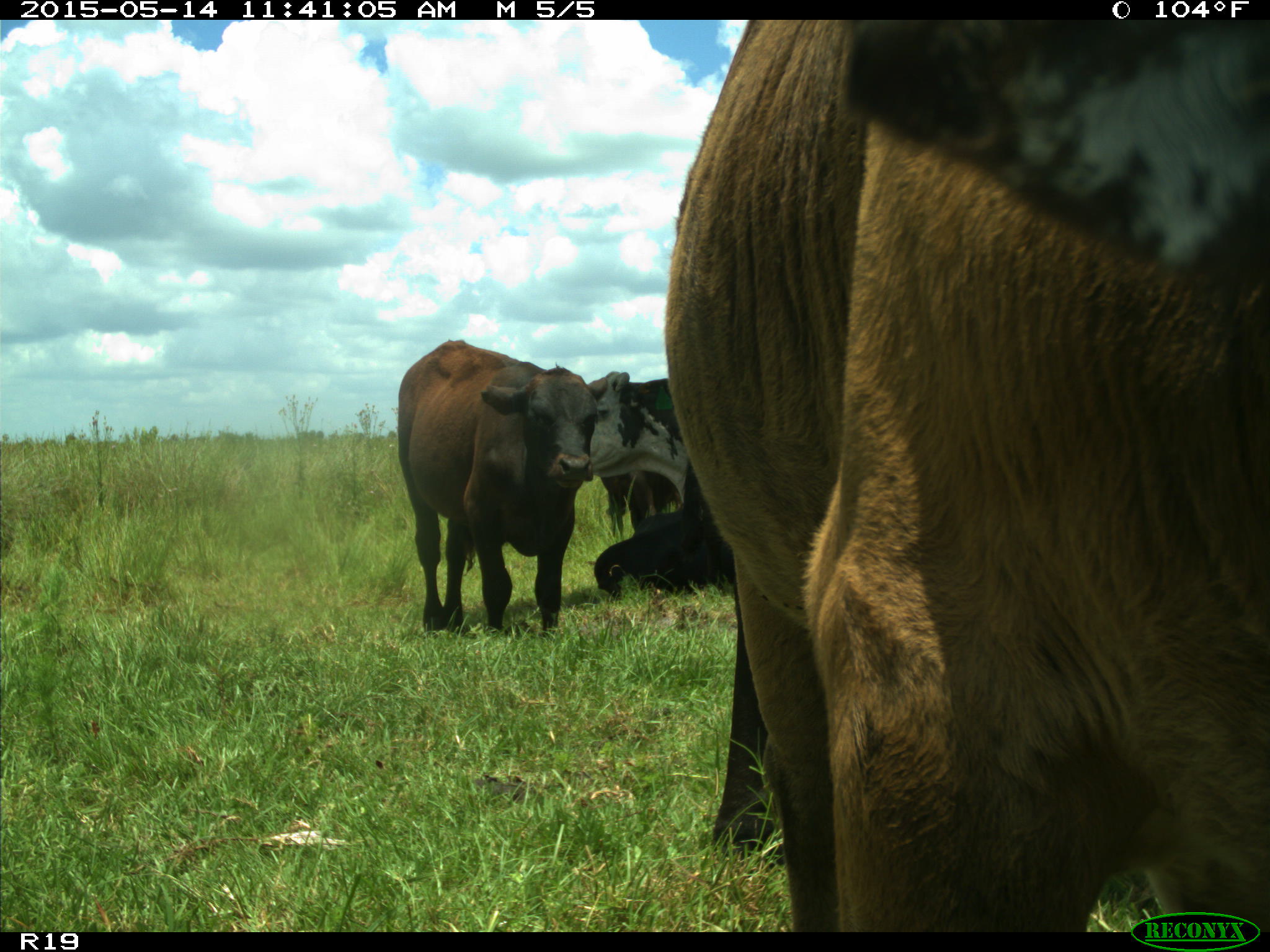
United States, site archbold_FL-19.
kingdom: Animalia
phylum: Chordata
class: Mammalia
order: Artiodactyla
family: Bovidae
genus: Bos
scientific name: Bos taurus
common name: domestic cow